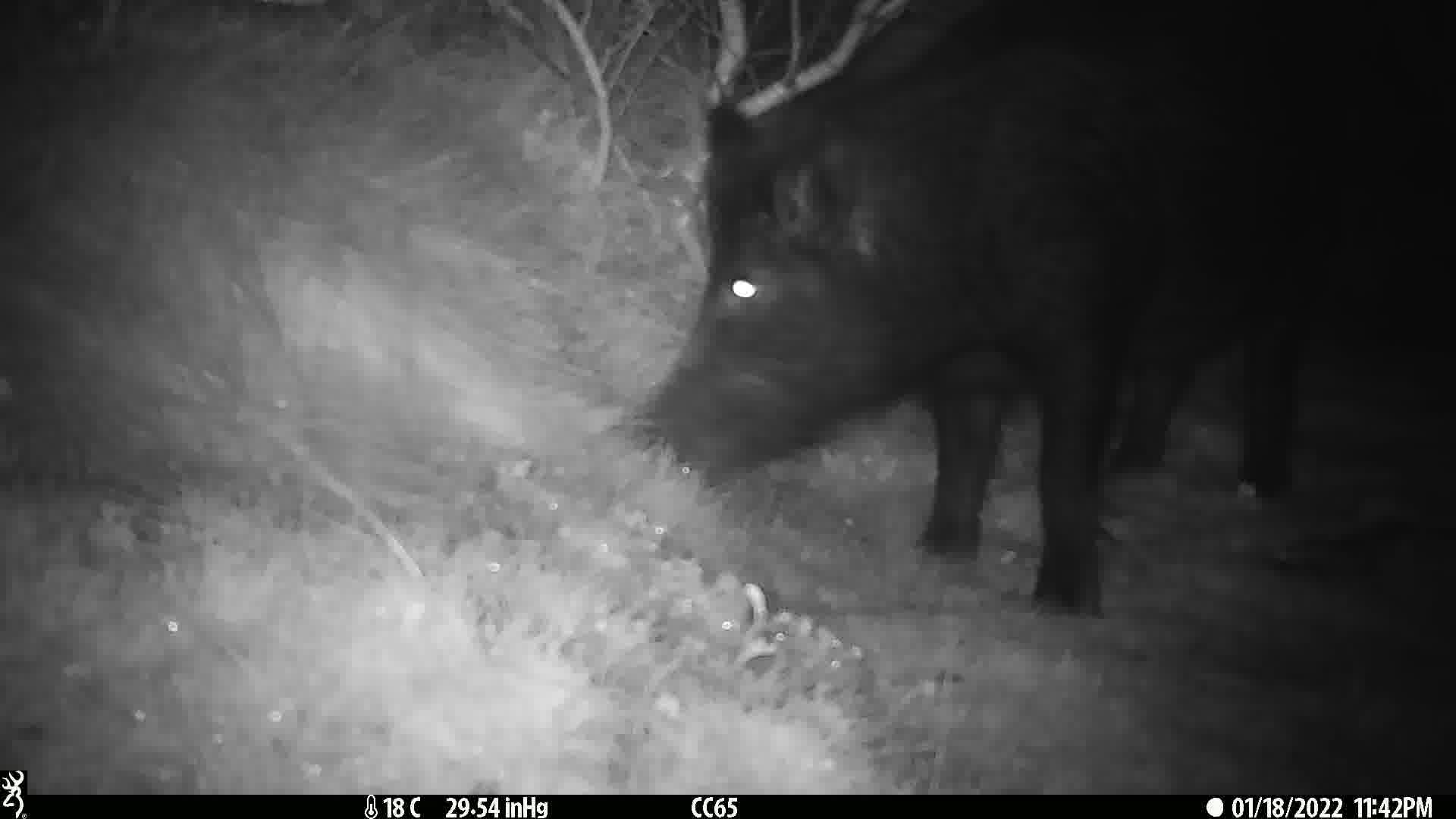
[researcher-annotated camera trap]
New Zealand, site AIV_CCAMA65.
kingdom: Animalia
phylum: Chordata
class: Mammalia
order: Artiodactyla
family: Suidae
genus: Sus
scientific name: Sus scrofa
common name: pig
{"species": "pig (Sus scrofa)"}